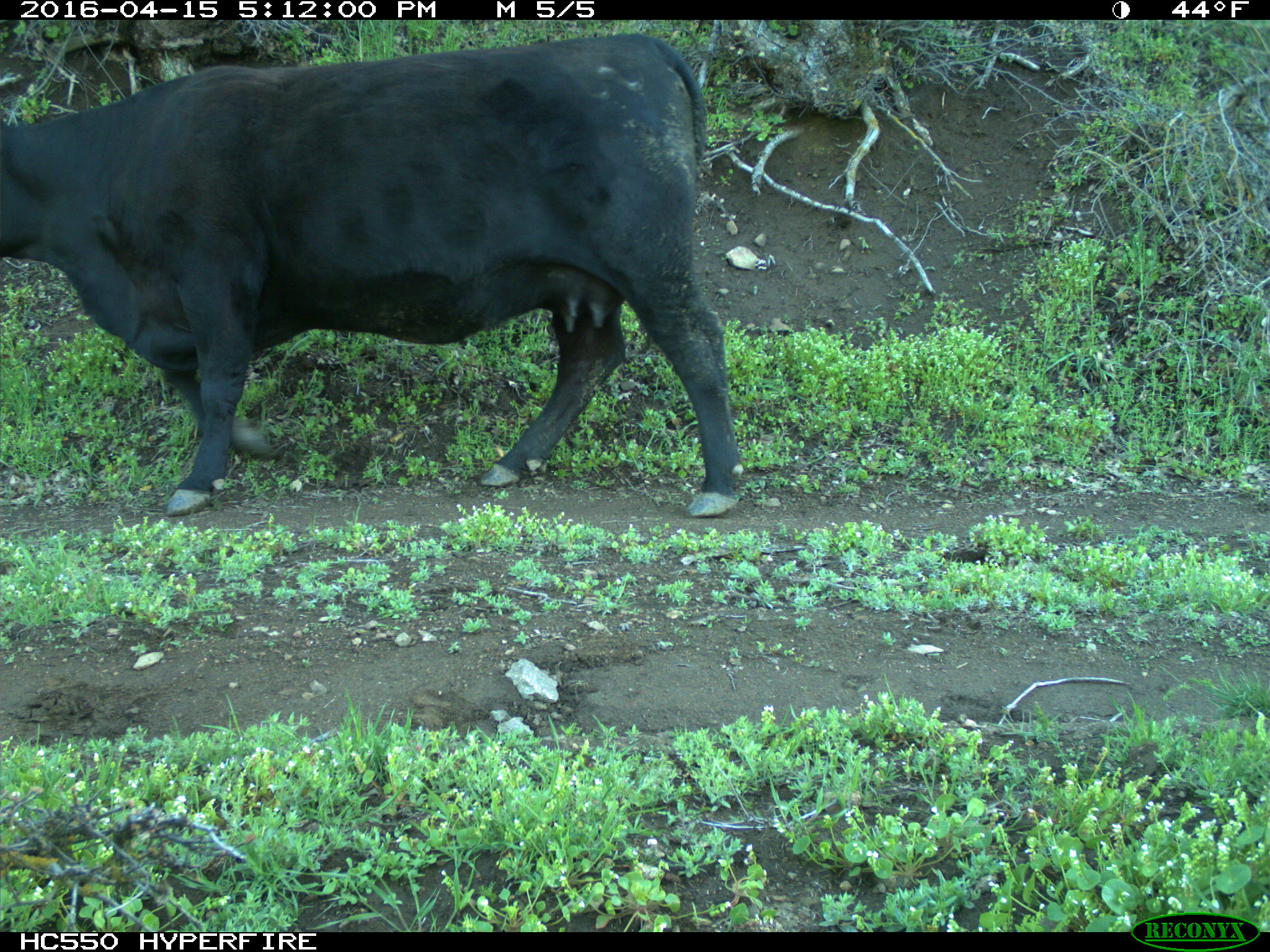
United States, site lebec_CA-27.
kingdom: Animalia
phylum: Chordata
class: Mammalia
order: Artiodactyla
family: Bovidae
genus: Bos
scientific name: Bos taurus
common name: domestic cow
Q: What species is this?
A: Bos taurus (domestic cow).